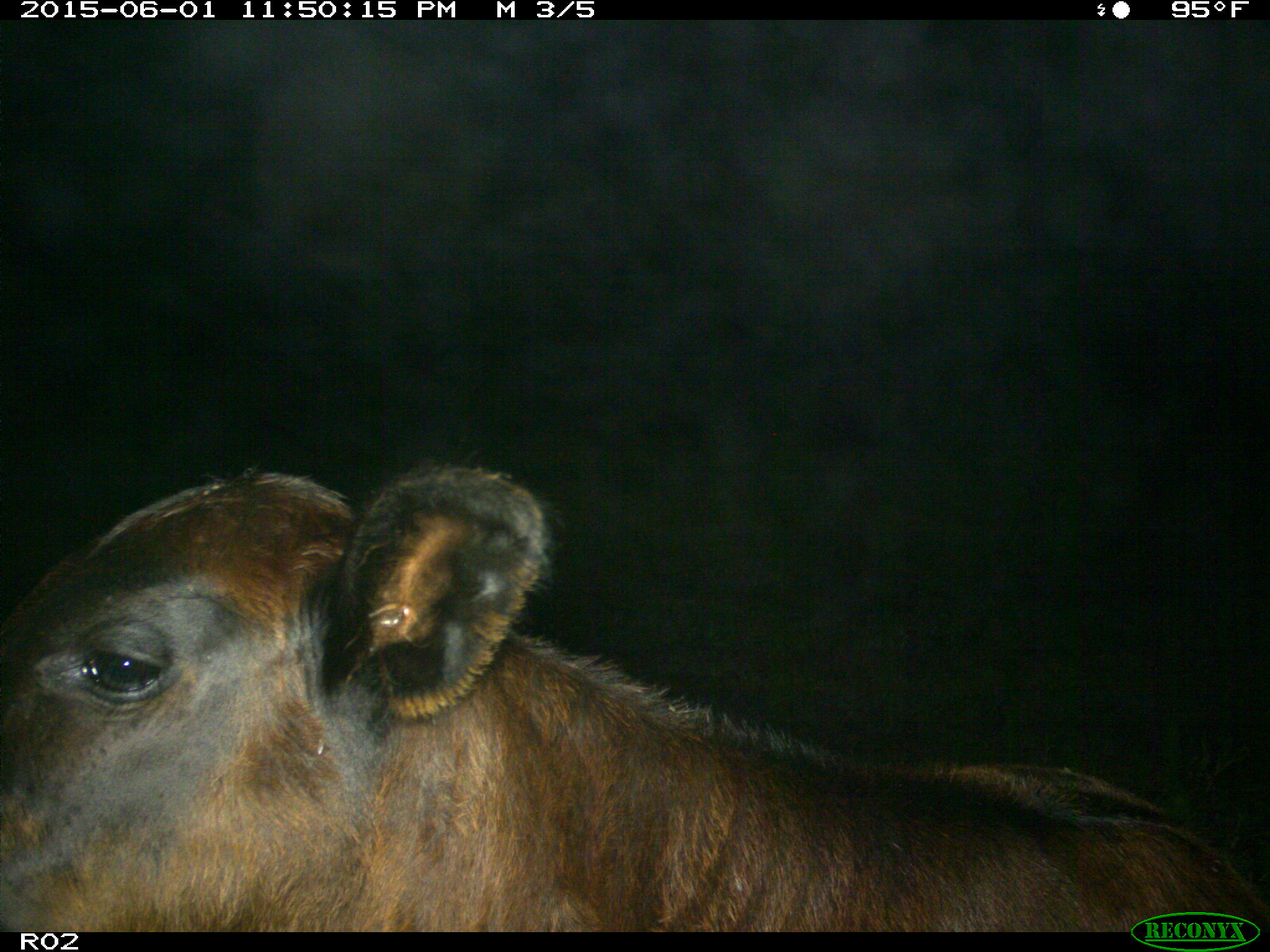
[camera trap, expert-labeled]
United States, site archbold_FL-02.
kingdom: Animalia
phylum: Chordata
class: Mammalia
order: Artiodactyla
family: Bovidae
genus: Bos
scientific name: Bos taurus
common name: domestic cow